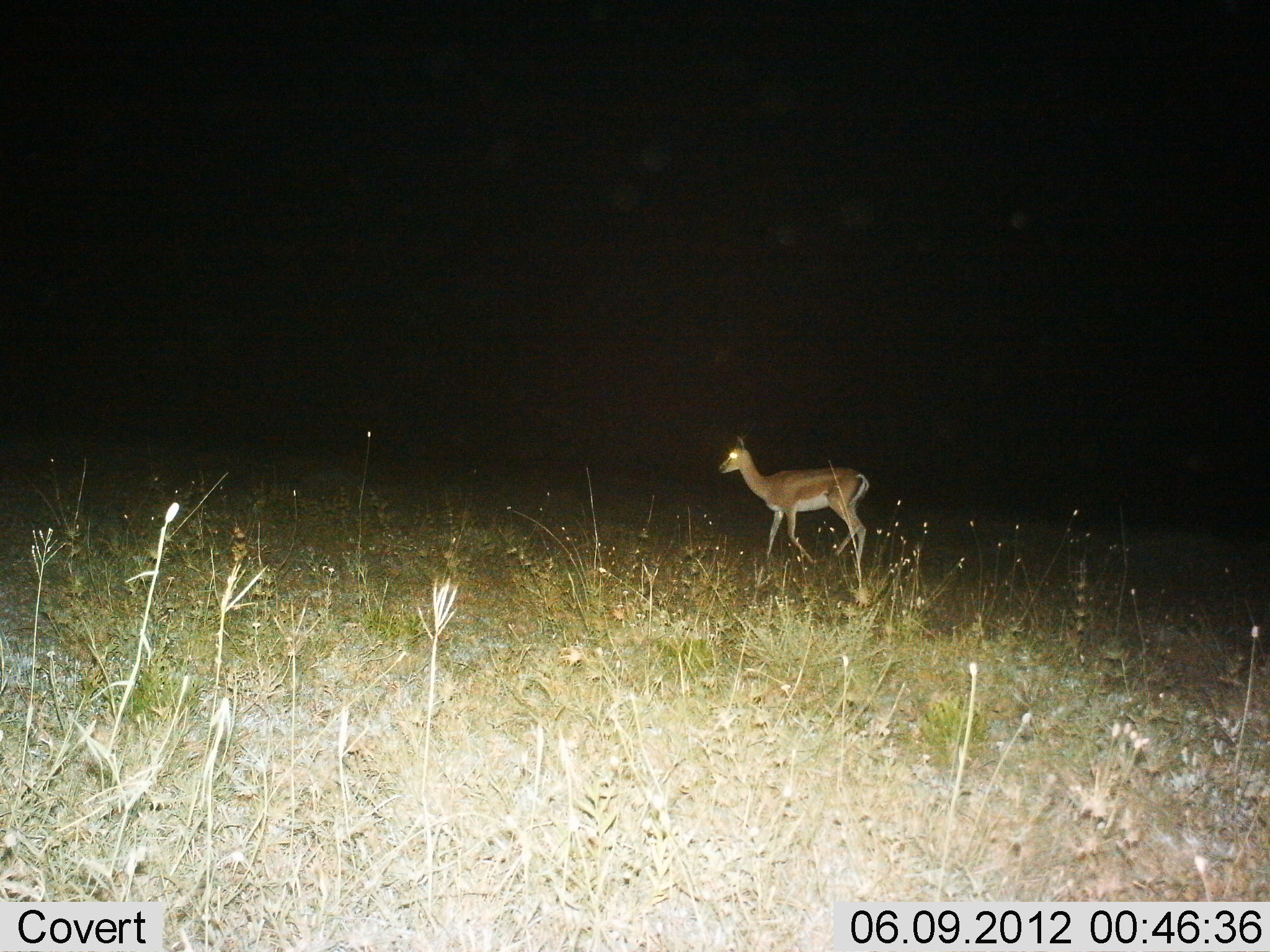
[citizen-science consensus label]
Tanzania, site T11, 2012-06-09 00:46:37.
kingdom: Animalia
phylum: Chordata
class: Mammalia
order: Artiodactyla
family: Bovidae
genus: Nanger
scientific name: Nanger granti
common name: grant's gazelle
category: gazellegrants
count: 1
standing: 50%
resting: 0%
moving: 70%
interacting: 0%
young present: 0%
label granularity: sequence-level